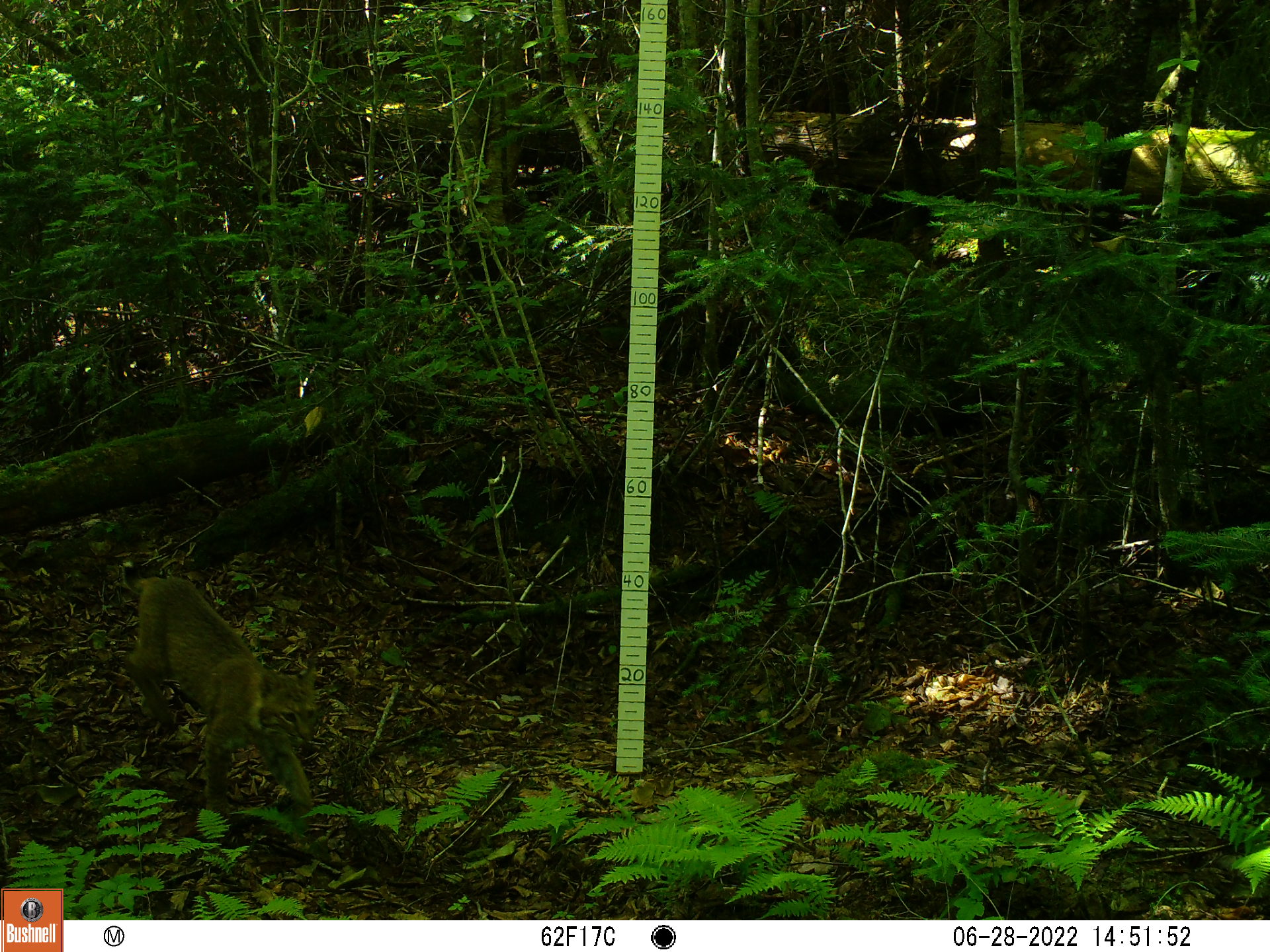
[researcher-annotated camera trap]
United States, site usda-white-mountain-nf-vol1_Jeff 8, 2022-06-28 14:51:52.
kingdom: Animalia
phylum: Chordata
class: Mammalia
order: Carnivora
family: Felidae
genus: Lynx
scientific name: Lynx rufus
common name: bobcat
Bobcat (Lynx rufus).